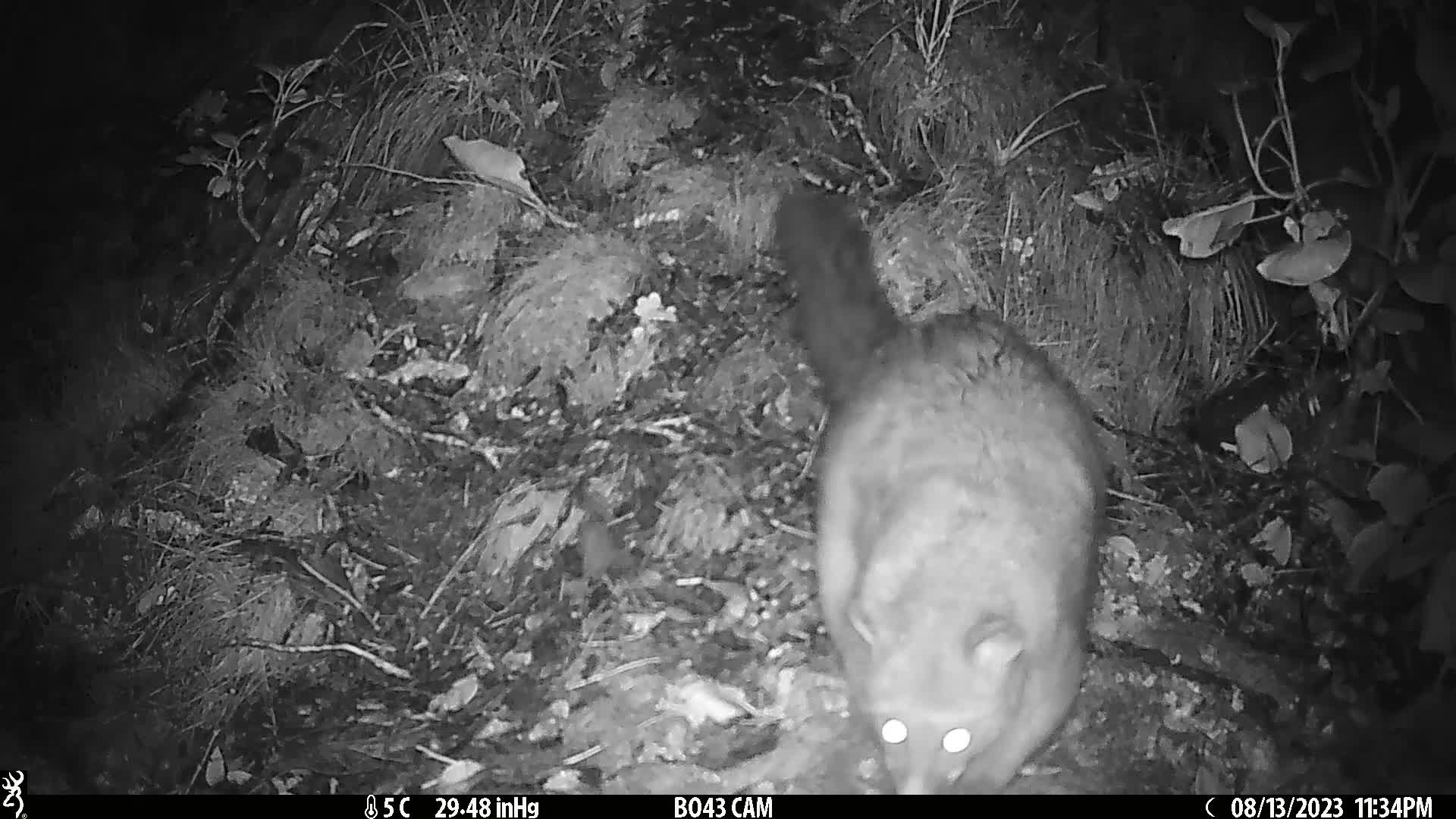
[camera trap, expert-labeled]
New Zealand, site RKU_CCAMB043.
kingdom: Animalia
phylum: Chordata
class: Mammalia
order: Diprotodontia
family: Phalangeridae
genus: Trichosurus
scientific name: Trichosurus vulpecula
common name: common brushtail possum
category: possum